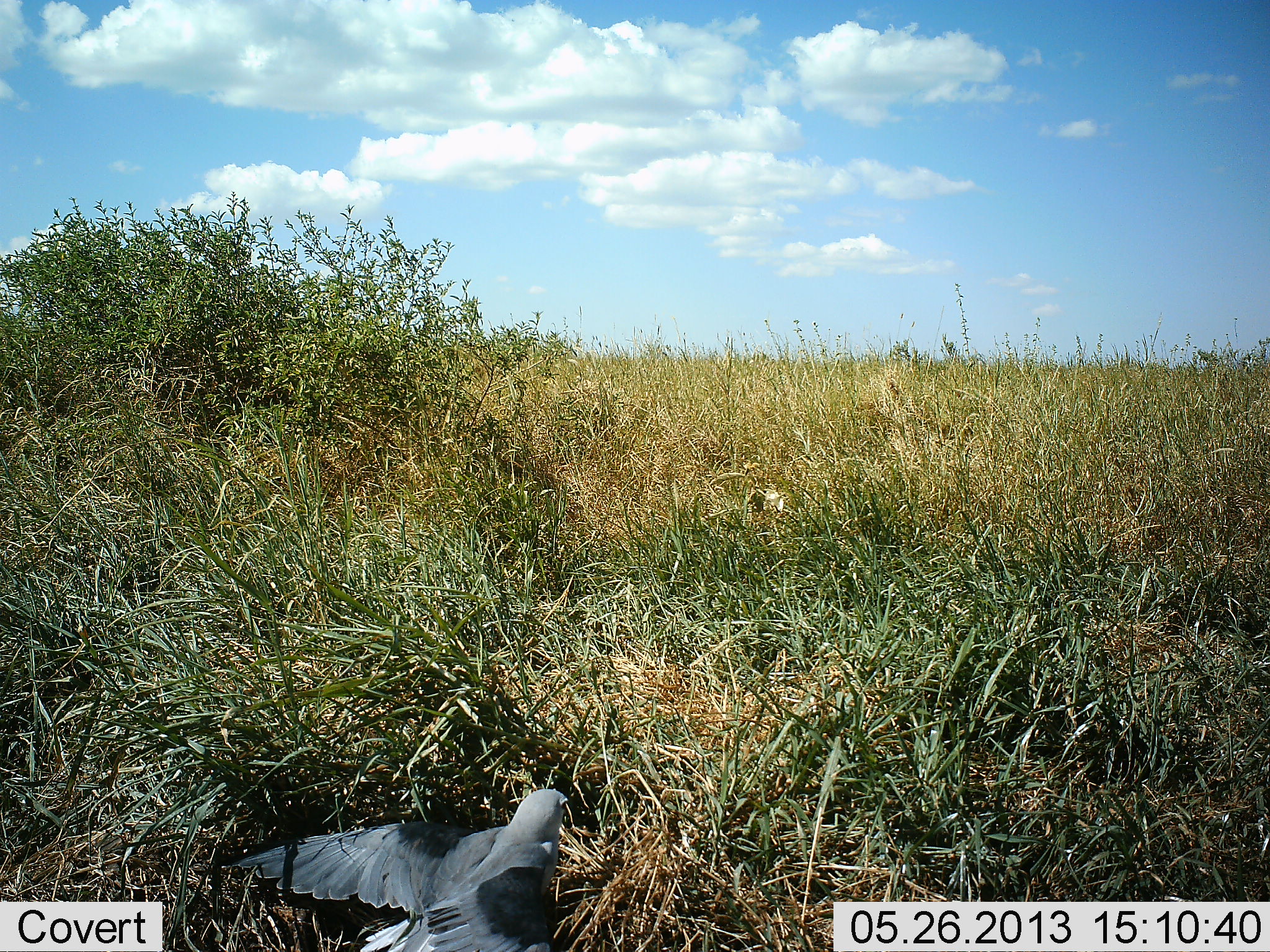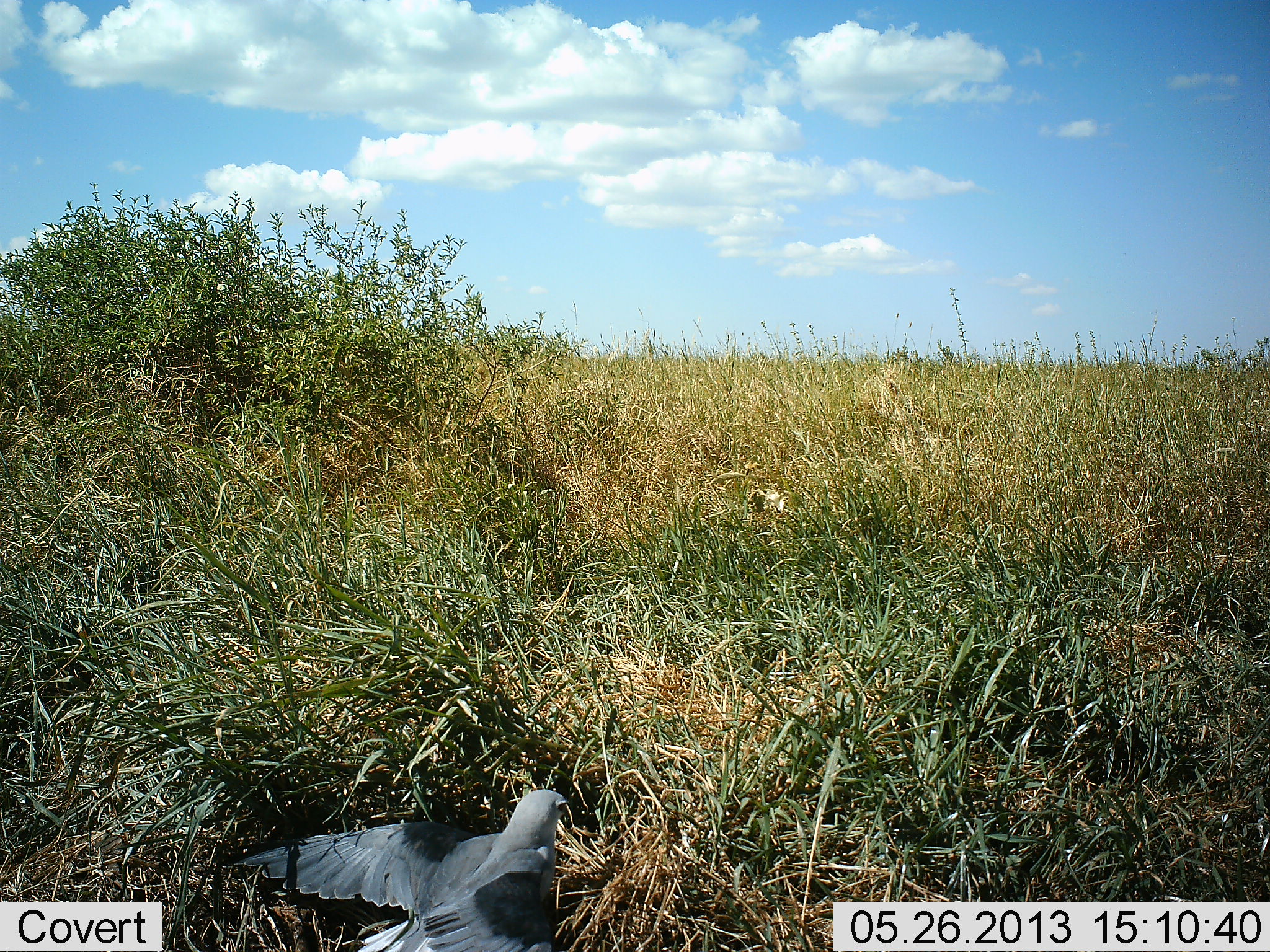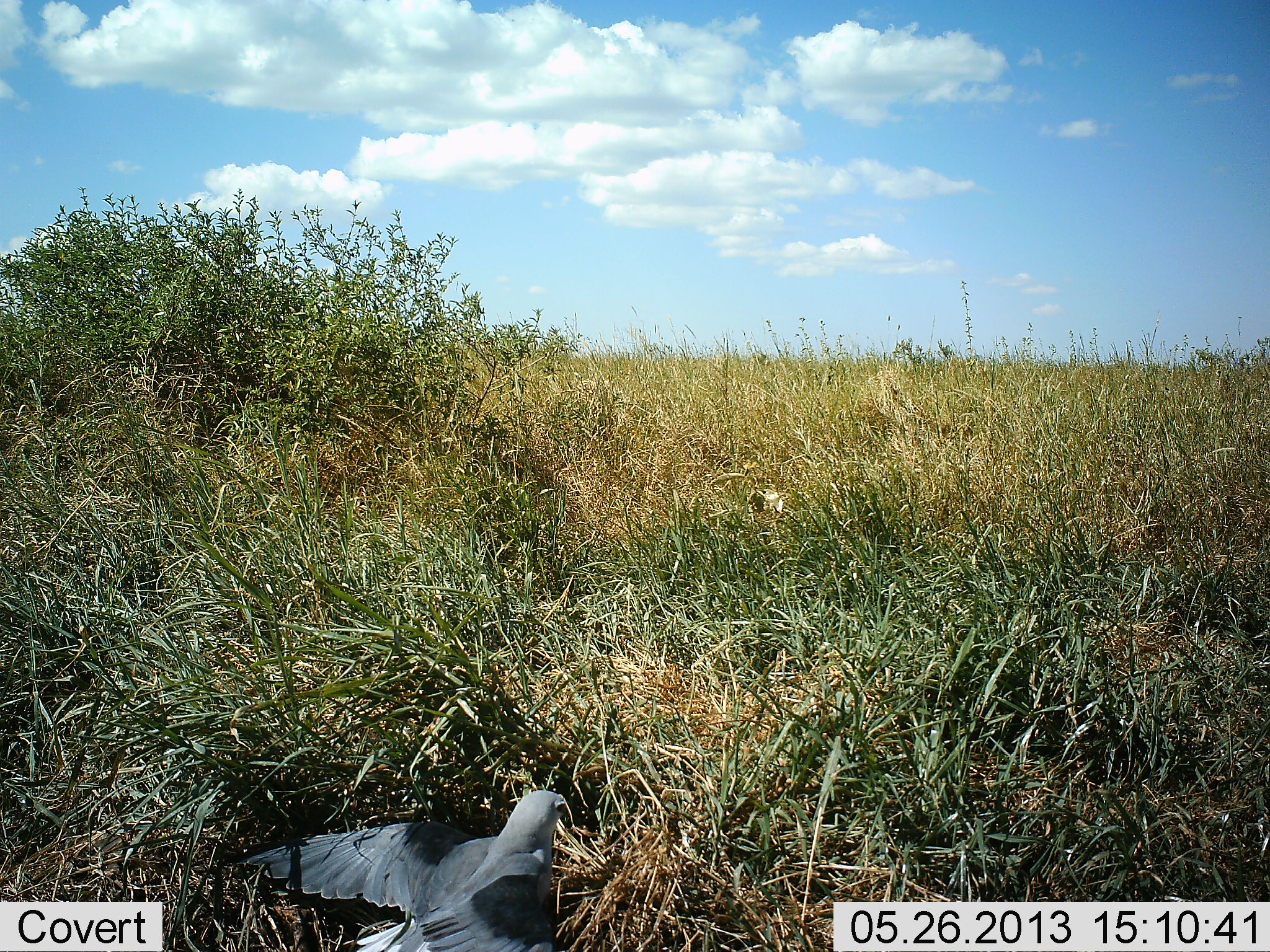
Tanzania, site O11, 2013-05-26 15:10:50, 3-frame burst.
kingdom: Animalia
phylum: Chordata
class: Aves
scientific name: Aves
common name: bird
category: otherbird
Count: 1.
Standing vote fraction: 10%.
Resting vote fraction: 70%.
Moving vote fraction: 20%.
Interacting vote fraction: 0%.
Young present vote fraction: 0%.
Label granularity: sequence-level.